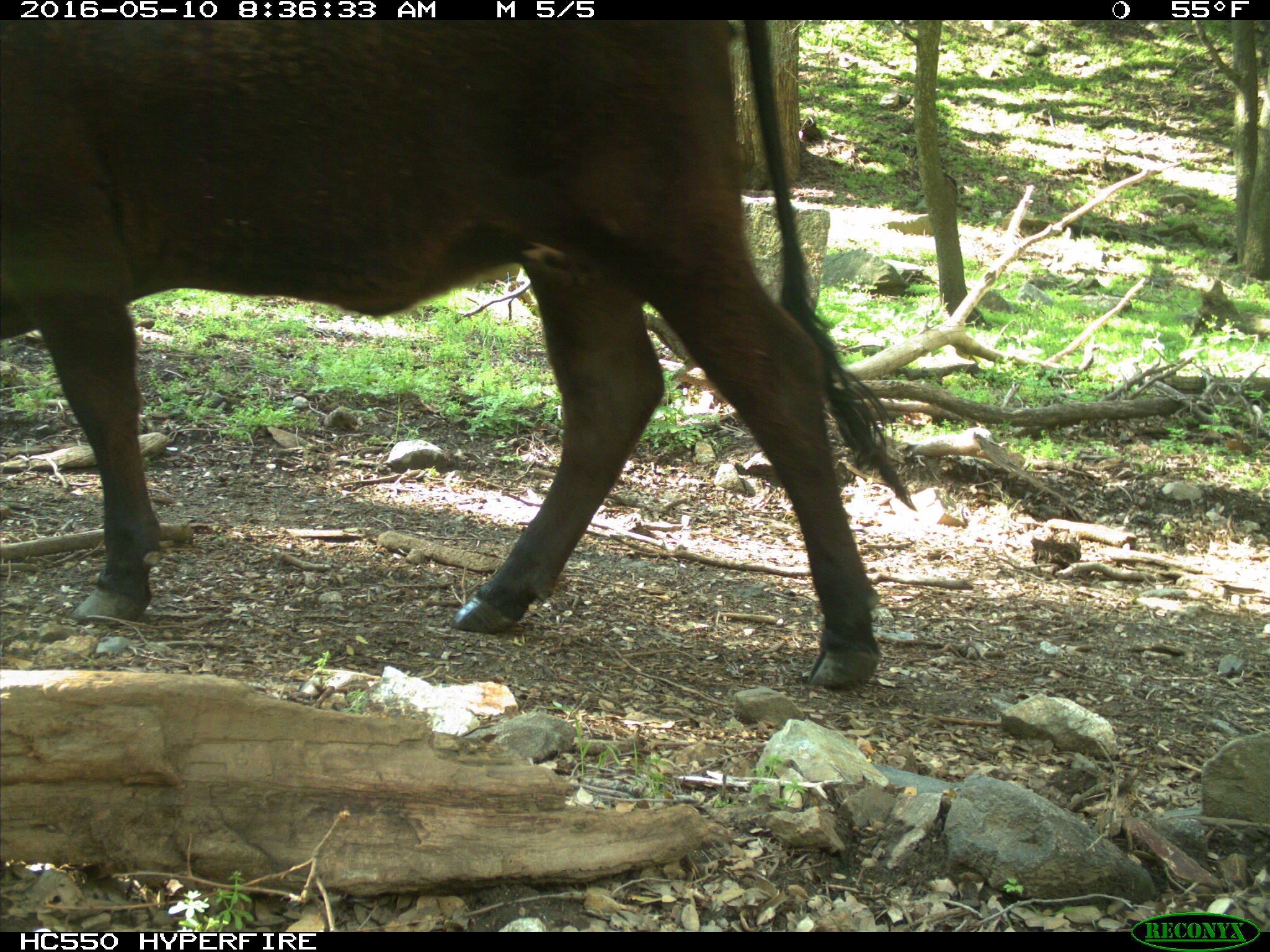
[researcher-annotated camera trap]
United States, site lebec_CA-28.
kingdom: Animalia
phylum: Chordata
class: Mammalia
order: Artiodactyla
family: Bovidae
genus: Bos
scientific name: Bos taurus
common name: domestic cow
Bos taurus (domestic cow).